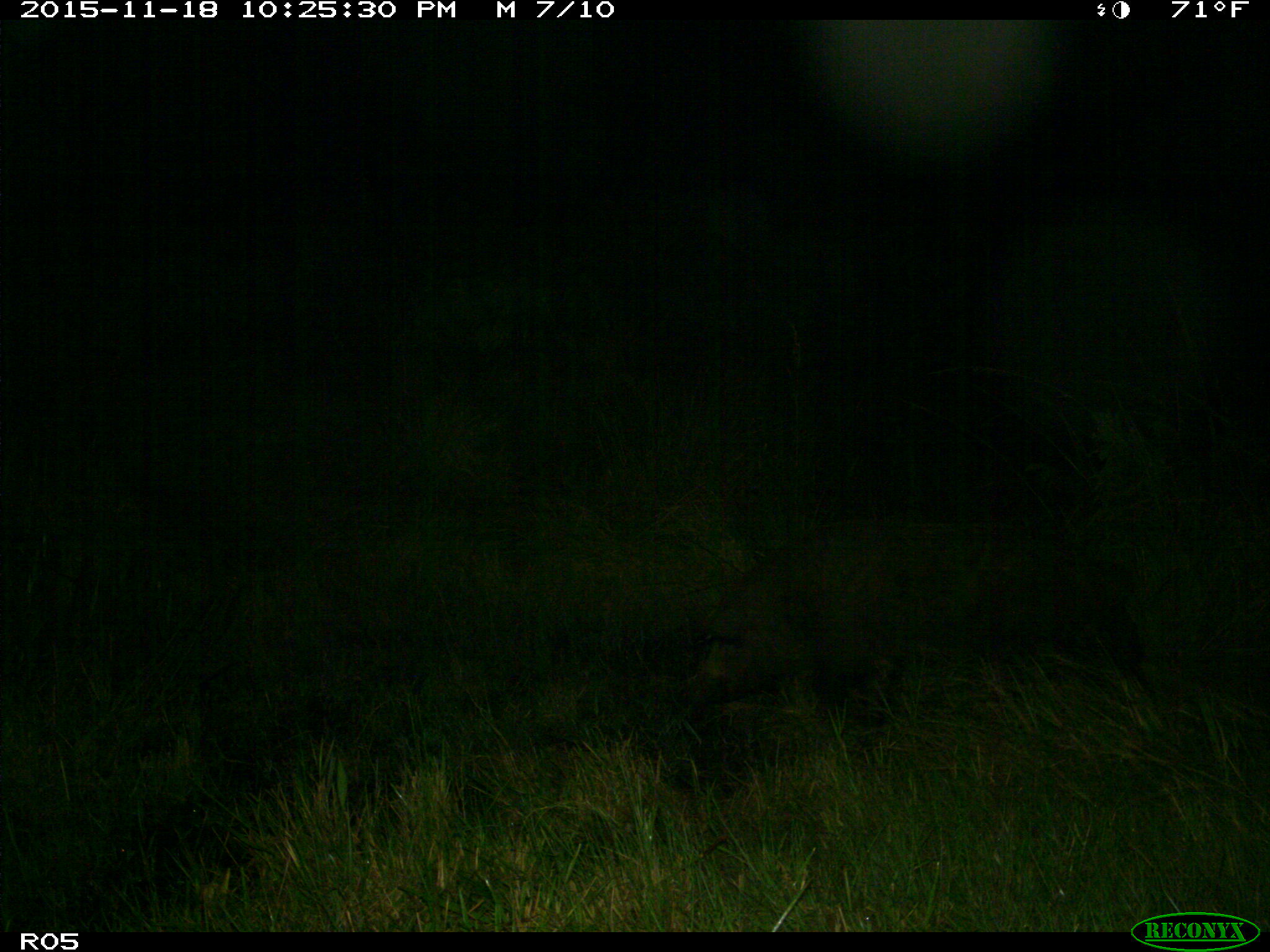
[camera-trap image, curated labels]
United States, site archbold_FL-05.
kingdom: Animalia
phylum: Chordata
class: Mammalia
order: Artiodactyla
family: Suidae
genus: Sus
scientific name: Sus scrofa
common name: wild boar